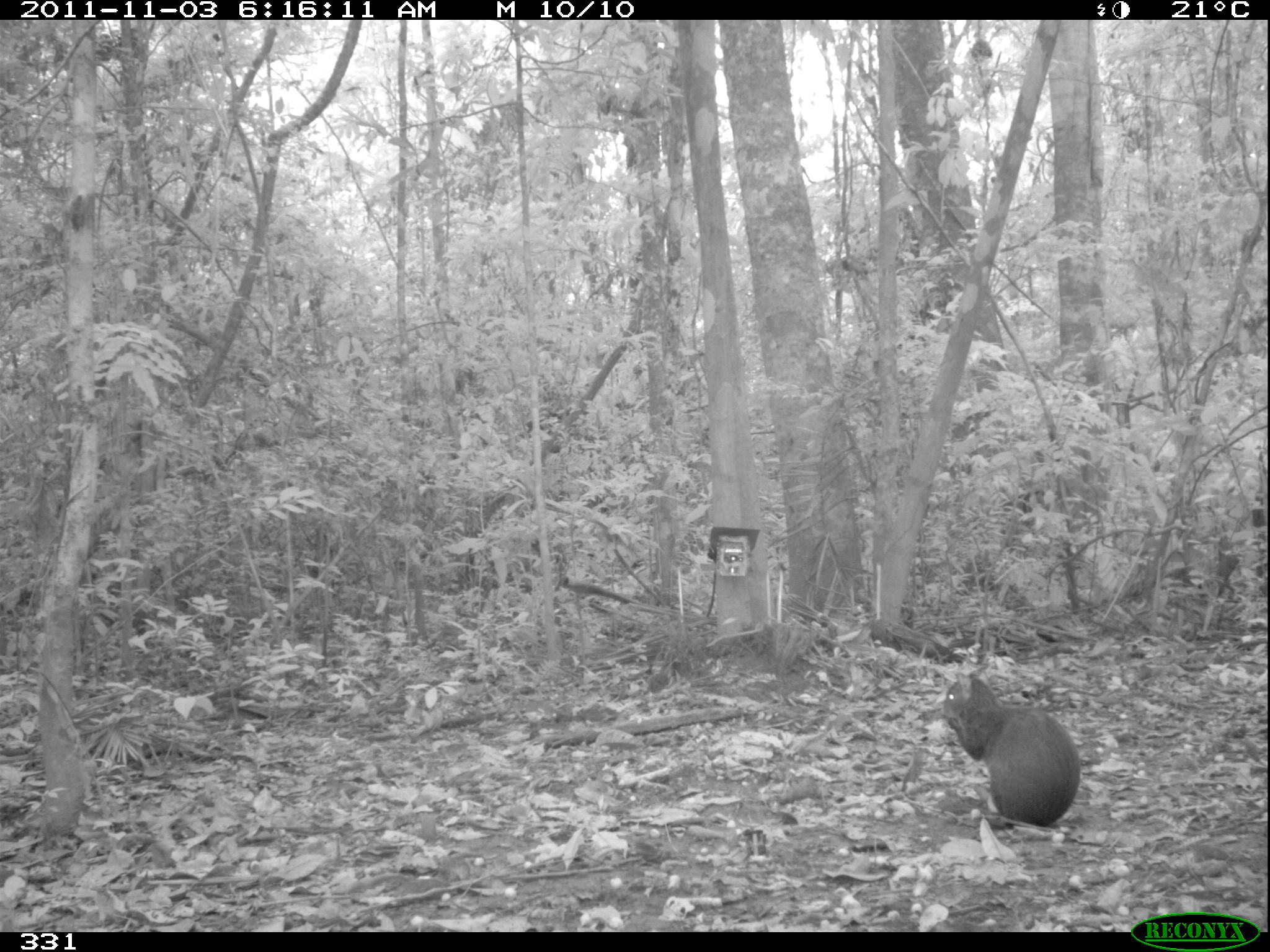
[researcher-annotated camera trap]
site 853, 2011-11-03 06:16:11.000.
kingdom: Animalia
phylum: Chordata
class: Mammalia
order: Rodentia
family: Dasyproctidae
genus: Dasyprocta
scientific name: Dasyprocta punctata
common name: central american agouti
Dasyprocta punctata (central american agouti).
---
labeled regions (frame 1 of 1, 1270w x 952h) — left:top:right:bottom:
dasyprocta punctata: 942:670:1081:826